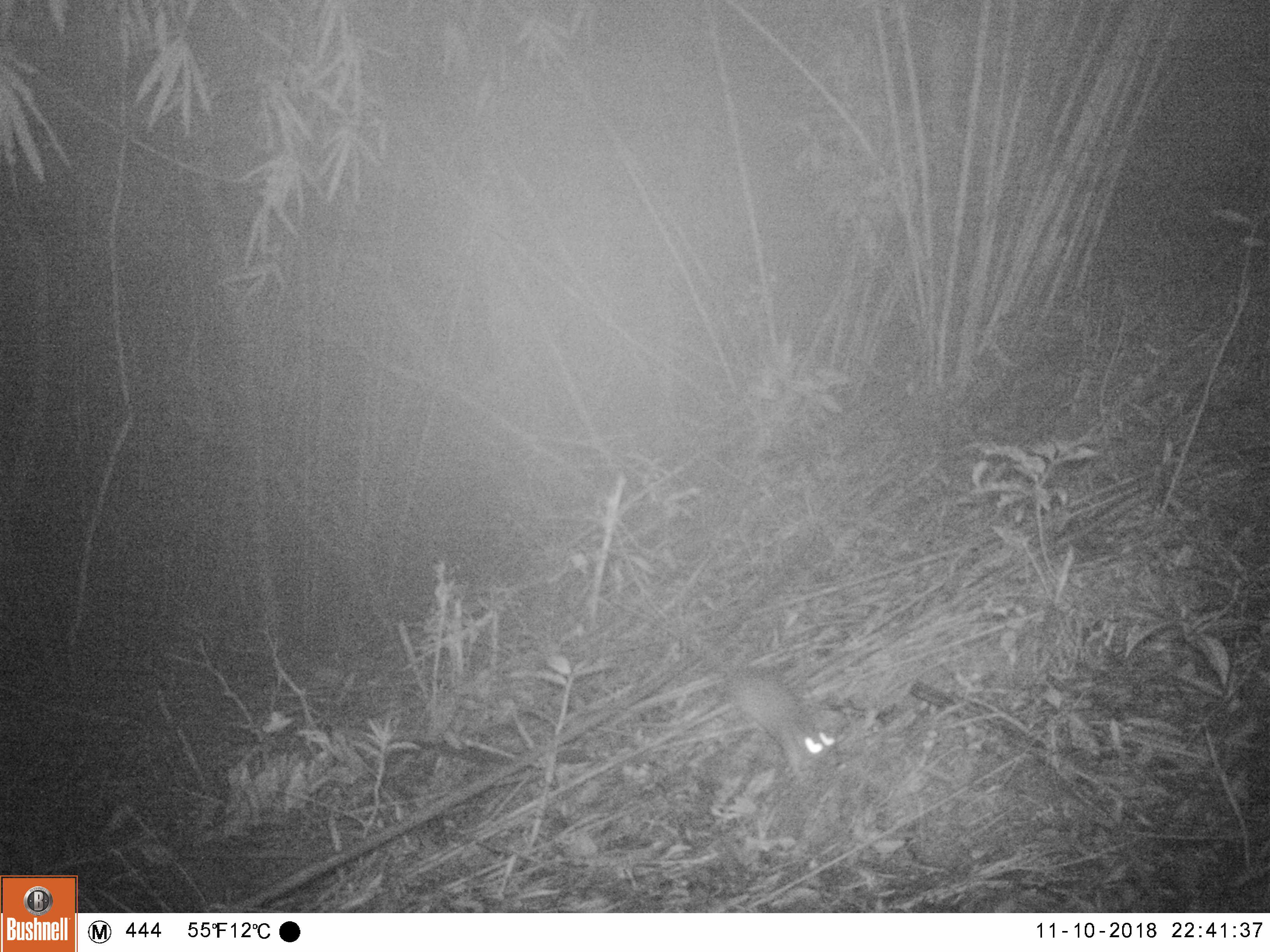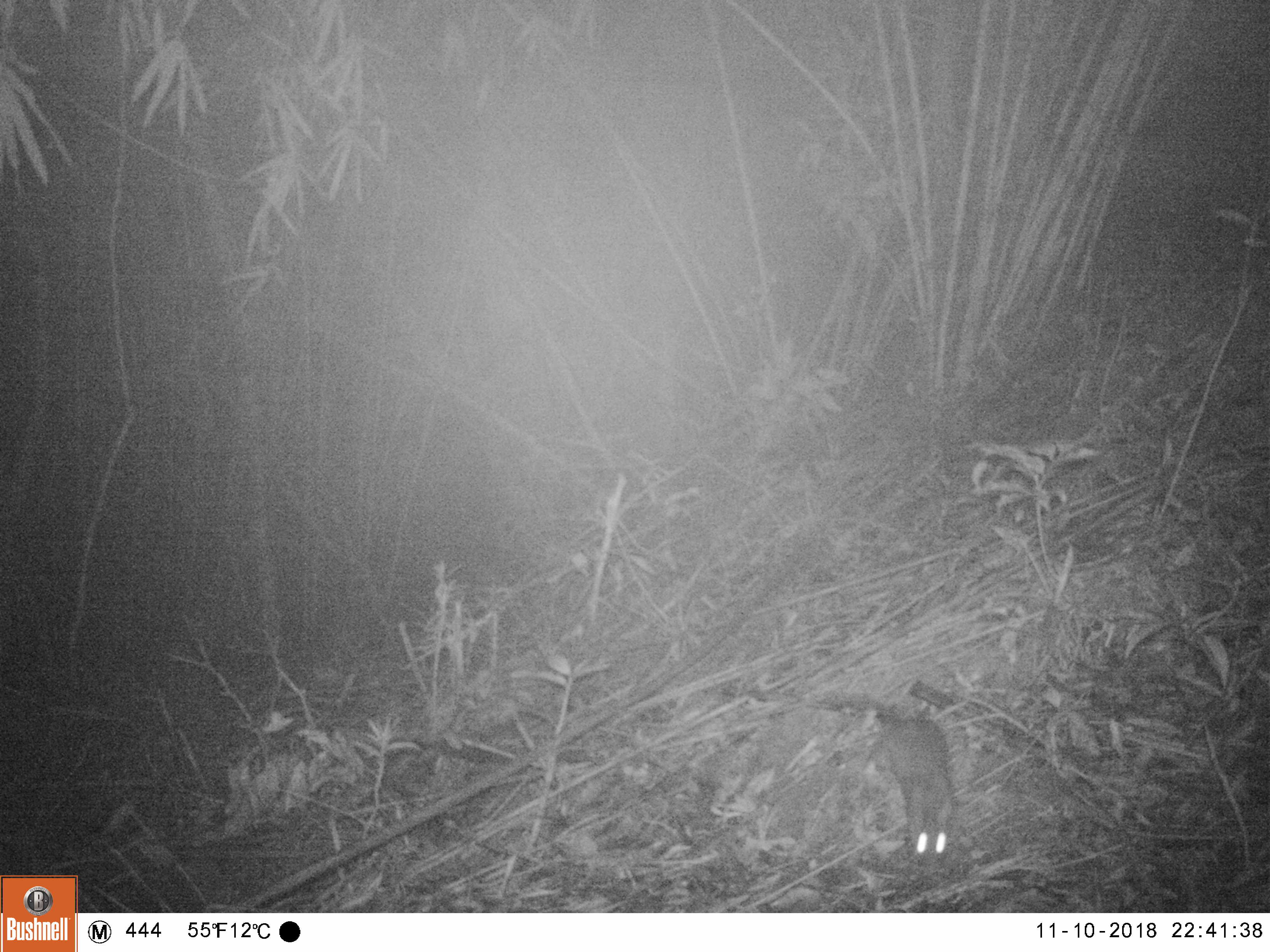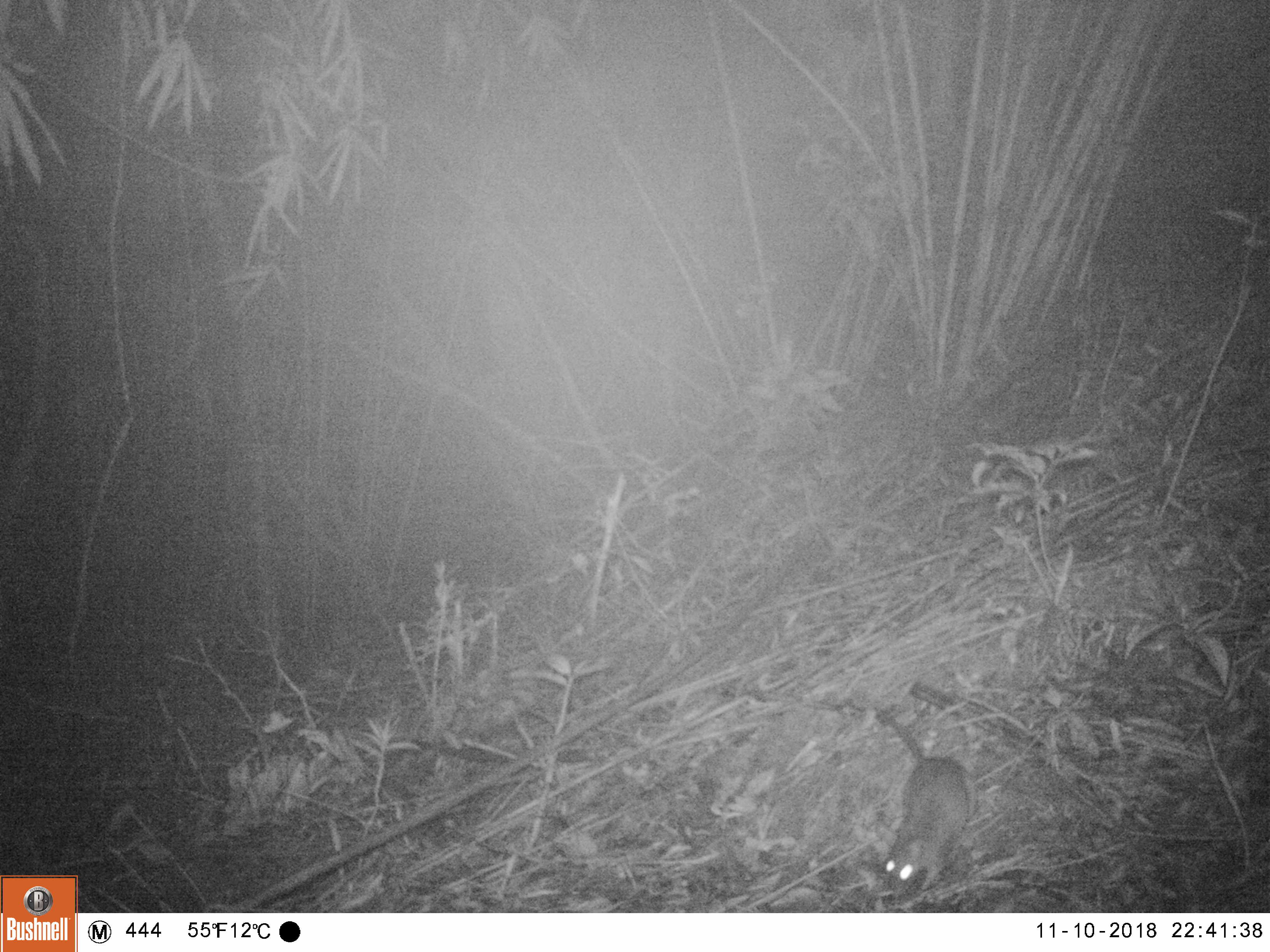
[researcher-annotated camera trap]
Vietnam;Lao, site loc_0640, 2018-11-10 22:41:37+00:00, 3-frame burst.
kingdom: Animalia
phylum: Chordata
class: Mammalia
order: Rodentia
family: Muridae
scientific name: Muridae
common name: old-world mice and rats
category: unidentified murid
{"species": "unidentified murid (old-world mice and rats) (Muridae)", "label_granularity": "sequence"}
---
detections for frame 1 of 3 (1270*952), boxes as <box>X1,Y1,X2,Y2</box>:
unidentified murid: <box>735,664,841,772</box>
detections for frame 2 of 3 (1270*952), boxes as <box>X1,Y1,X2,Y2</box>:
unidentified murid: <box>886,715,949,858</box>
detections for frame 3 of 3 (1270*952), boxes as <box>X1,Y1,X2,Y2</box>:
unidentified murid: <box>884,710,976,894</box>